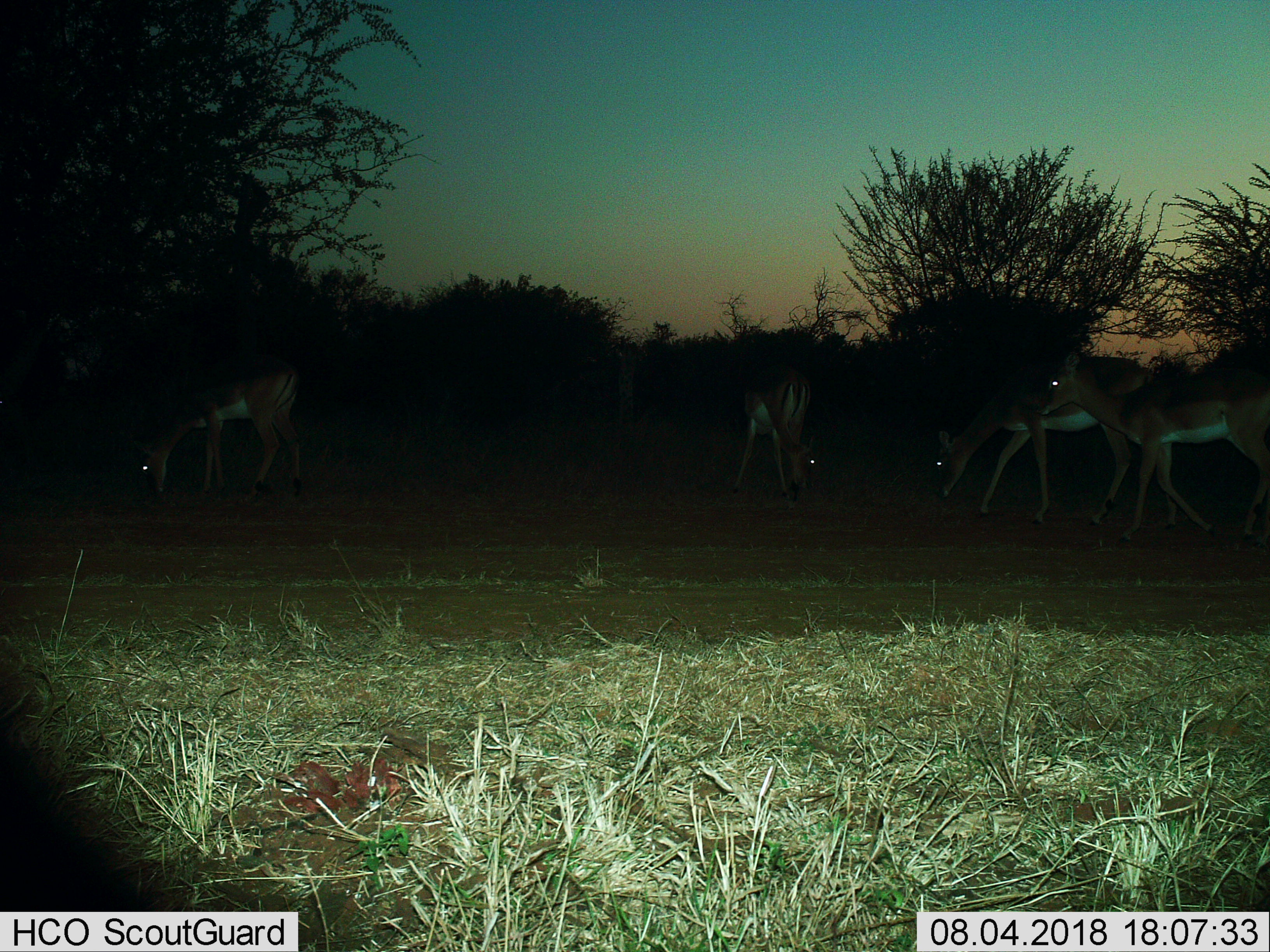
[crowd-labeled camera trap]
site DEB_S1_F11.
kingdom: Animalia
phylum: Chordata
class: Mammalia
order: Artiodactyla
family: Bovidae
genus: Aepyceros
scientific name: Aepyceros melampus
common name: impala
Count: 4.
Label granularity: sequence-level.